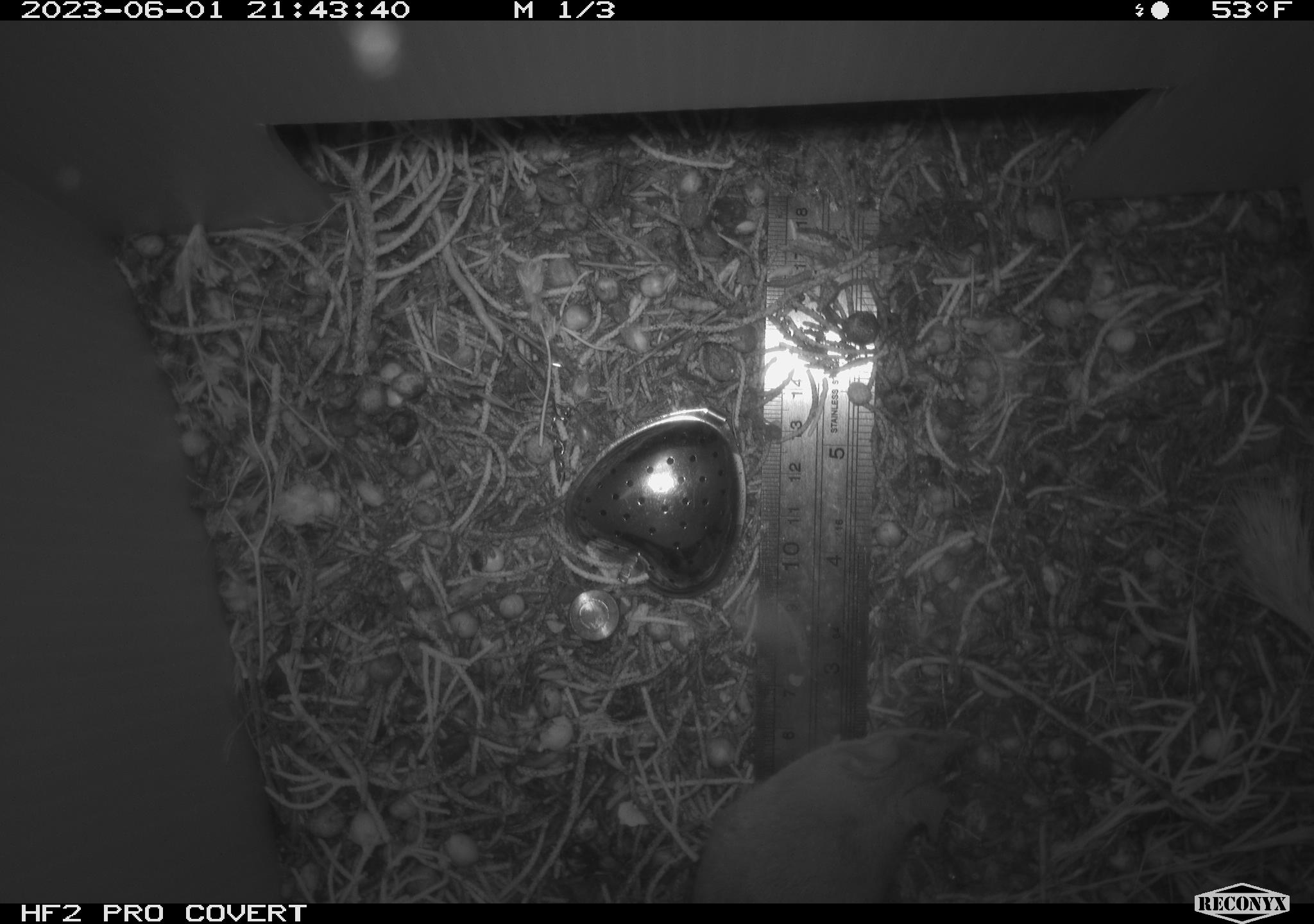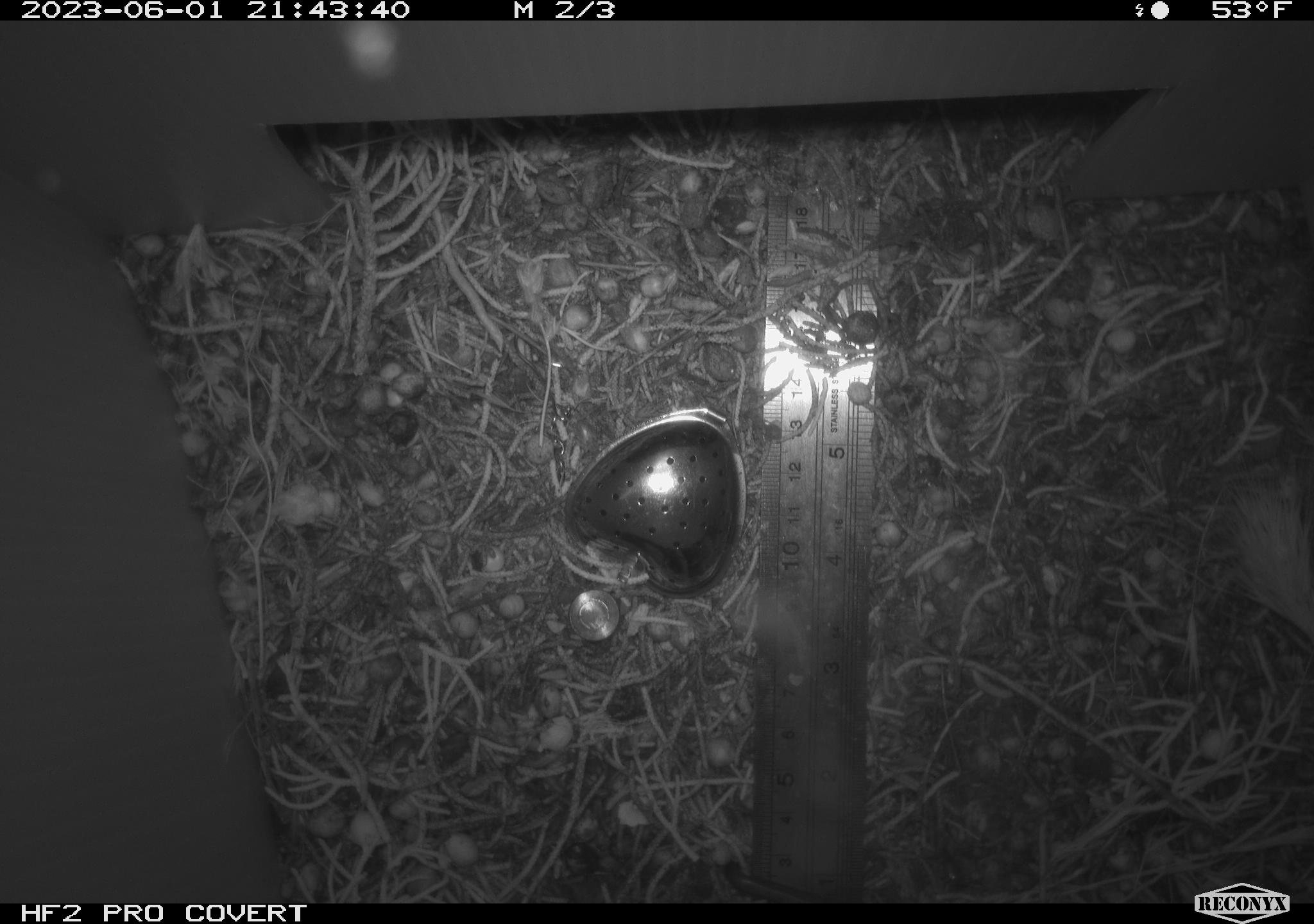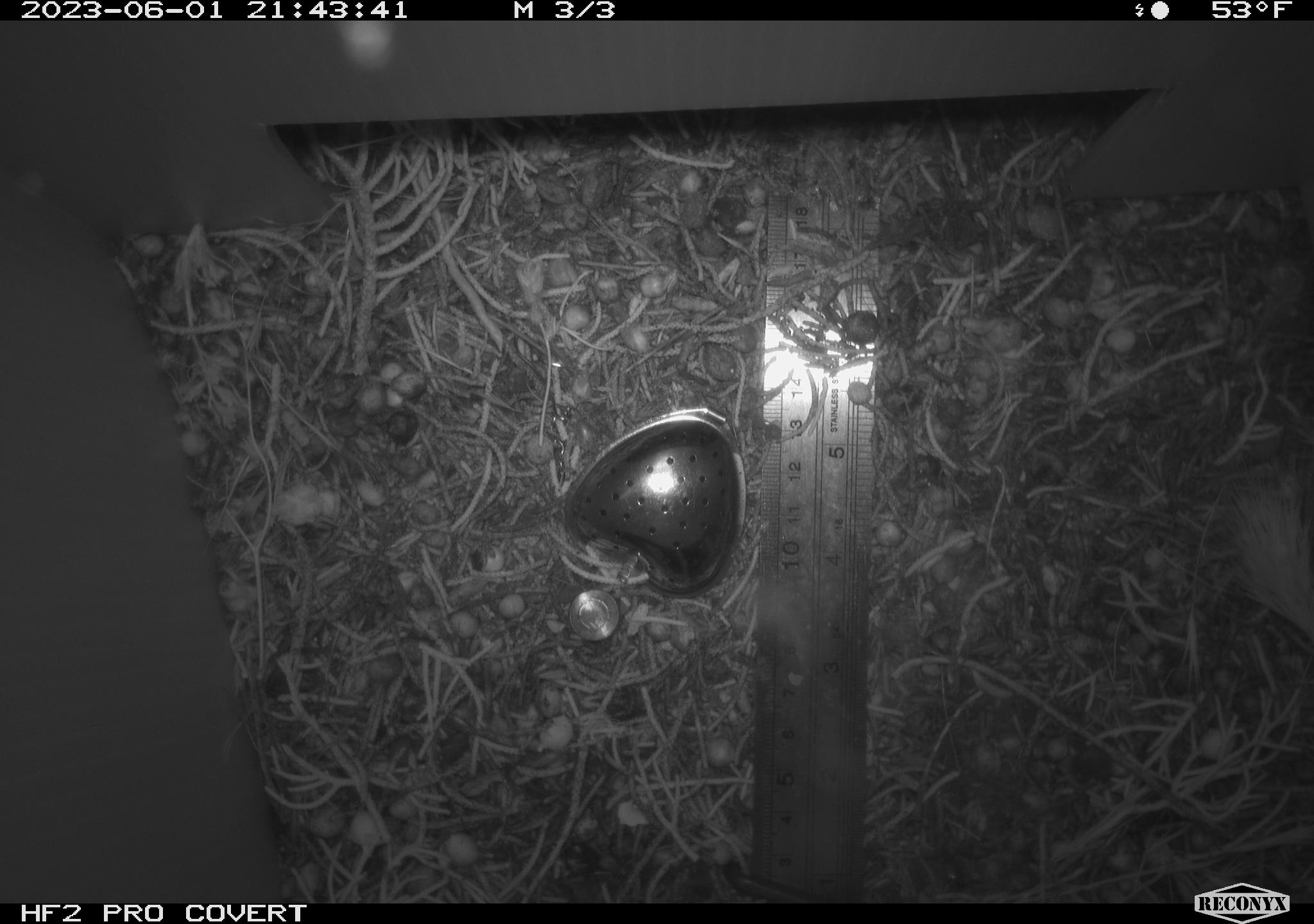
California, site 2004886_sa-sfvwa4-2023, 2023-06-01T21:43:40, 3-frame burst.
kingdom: Animalia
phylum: Chordata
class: Mammalia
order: Rodentia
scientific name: Rodentia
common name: mouse species